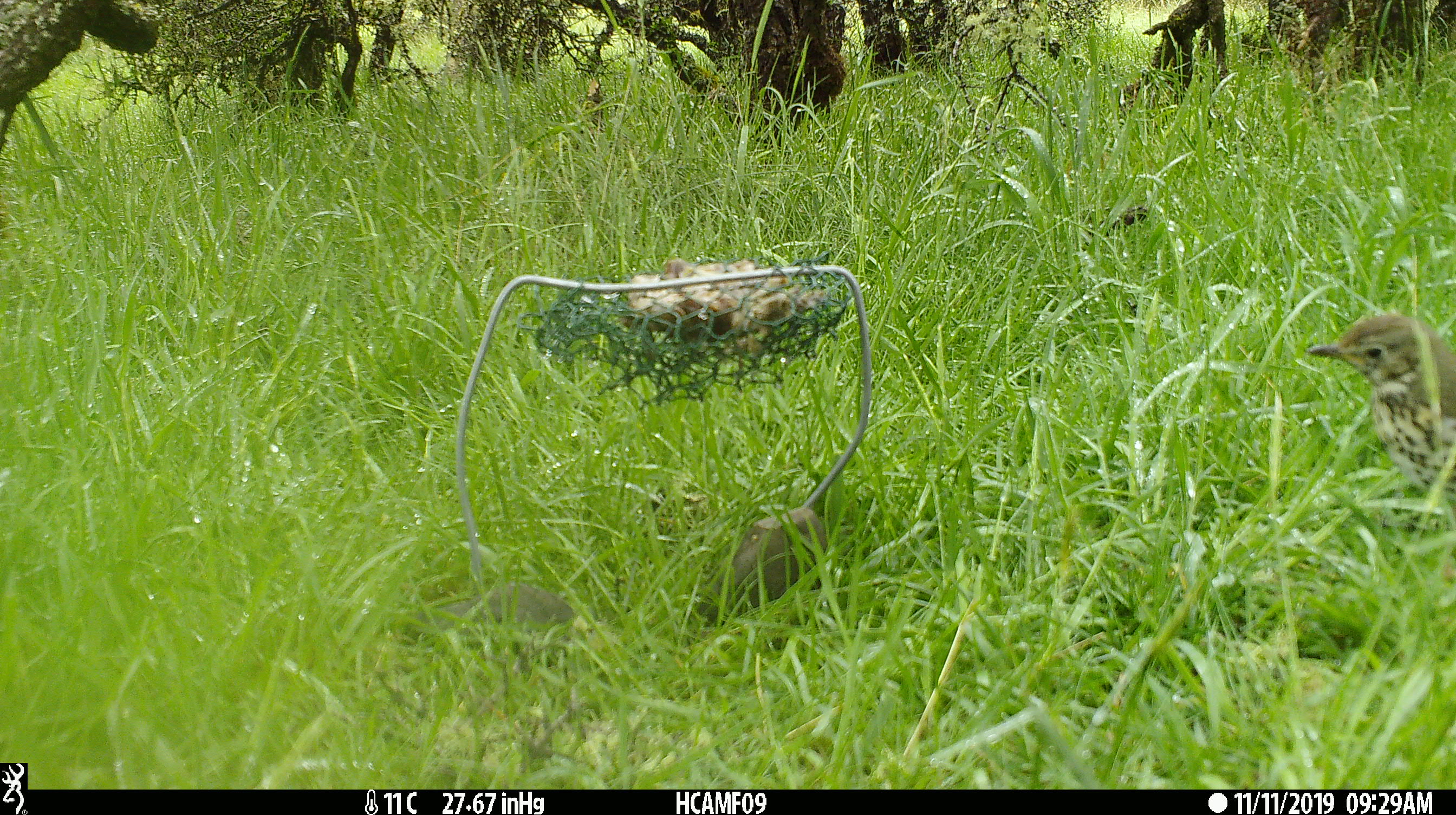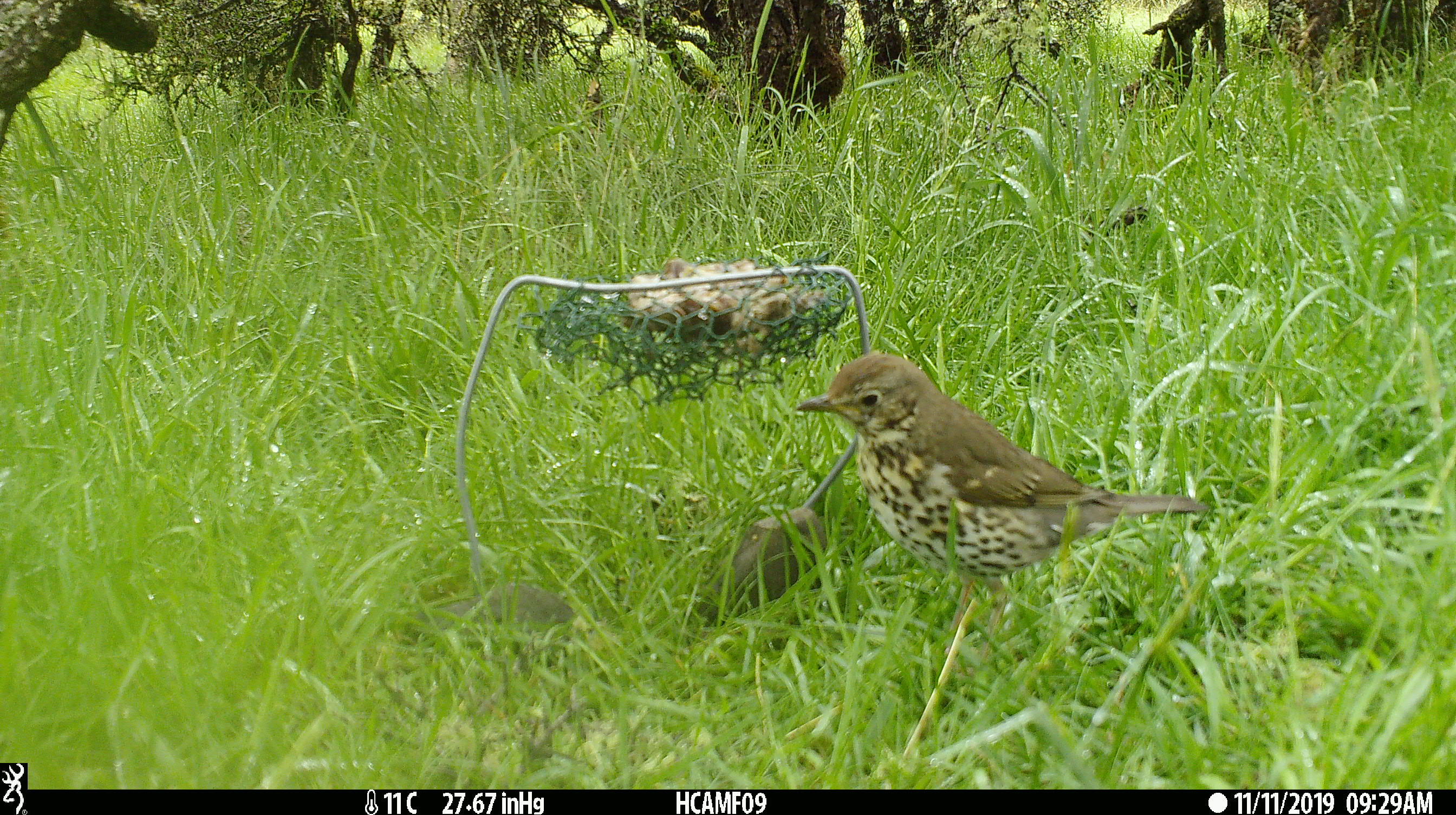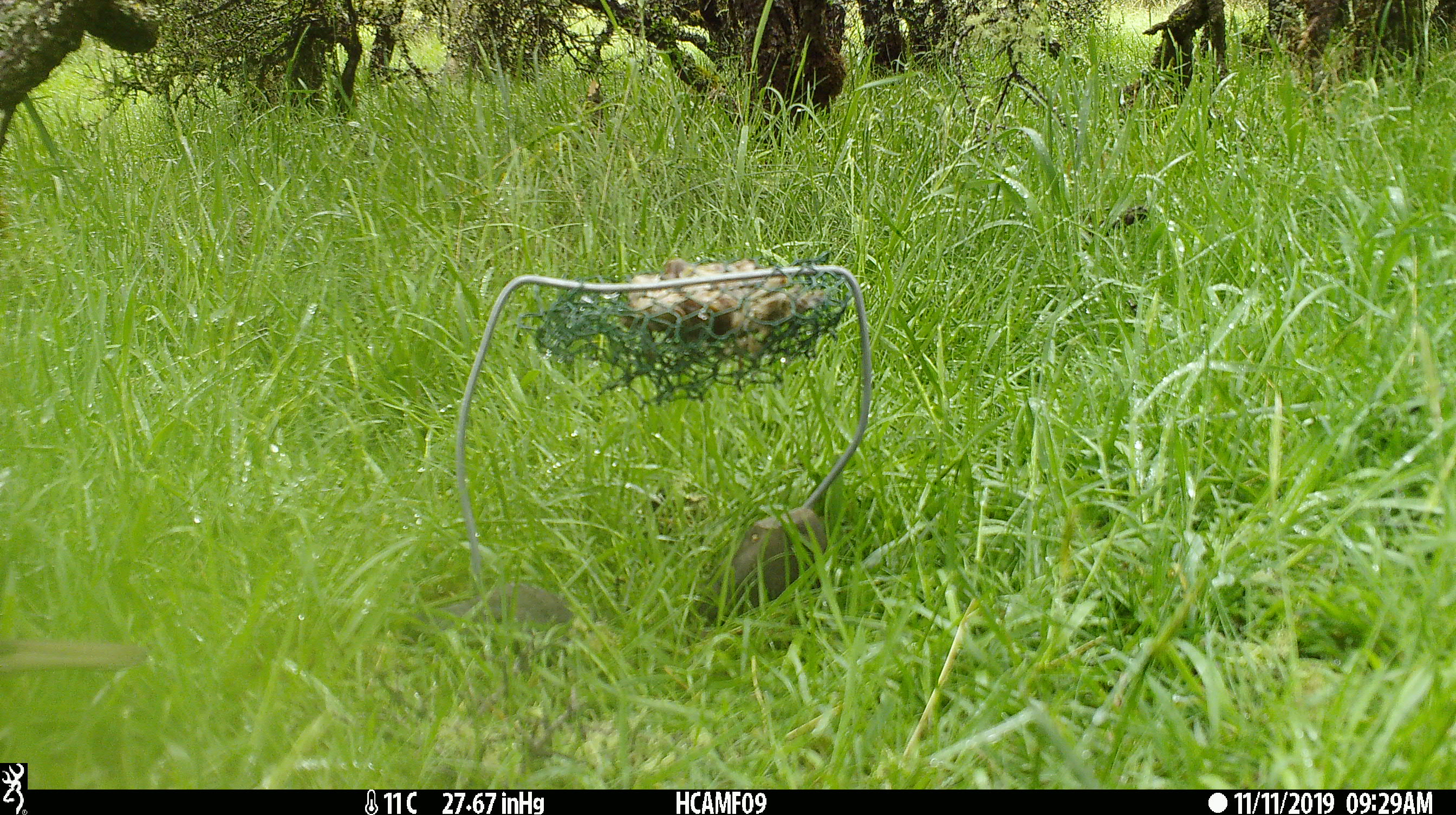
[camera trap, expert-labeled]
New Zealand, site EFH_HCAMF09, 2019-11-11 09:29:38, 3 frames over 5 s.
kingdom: Animalia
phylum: Chordata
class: Aves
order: Passeriformes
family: Turdidae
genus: Turdus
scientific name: Turdus philomelos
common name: song thrush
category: thrush